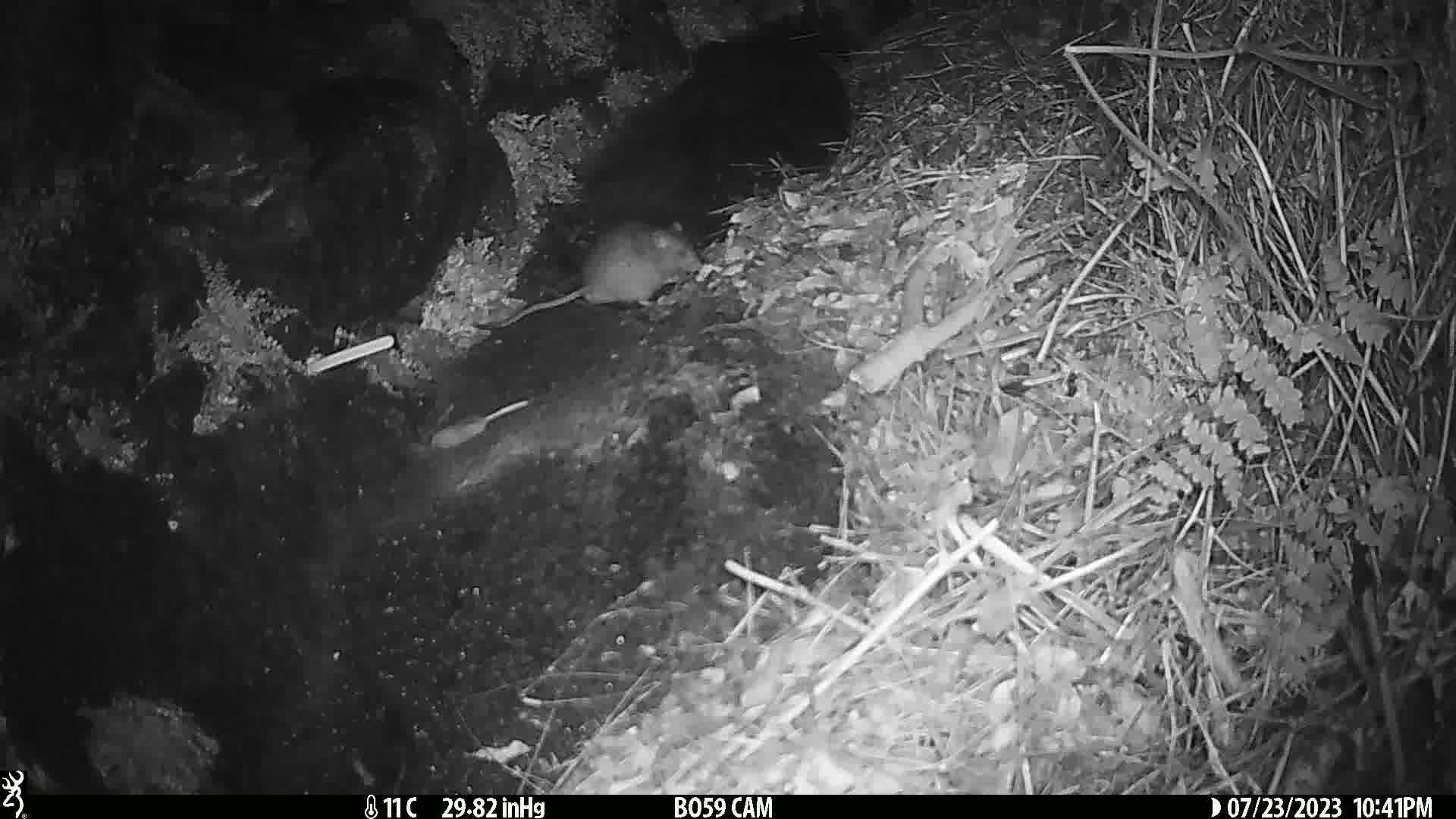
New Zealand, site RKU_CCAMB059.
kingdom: Animalia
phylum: Chordata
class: Mammalia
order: Rodentia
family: Muridae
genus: Rattus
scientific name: Rattus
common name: rat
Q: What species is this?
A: Rat (Rattus).